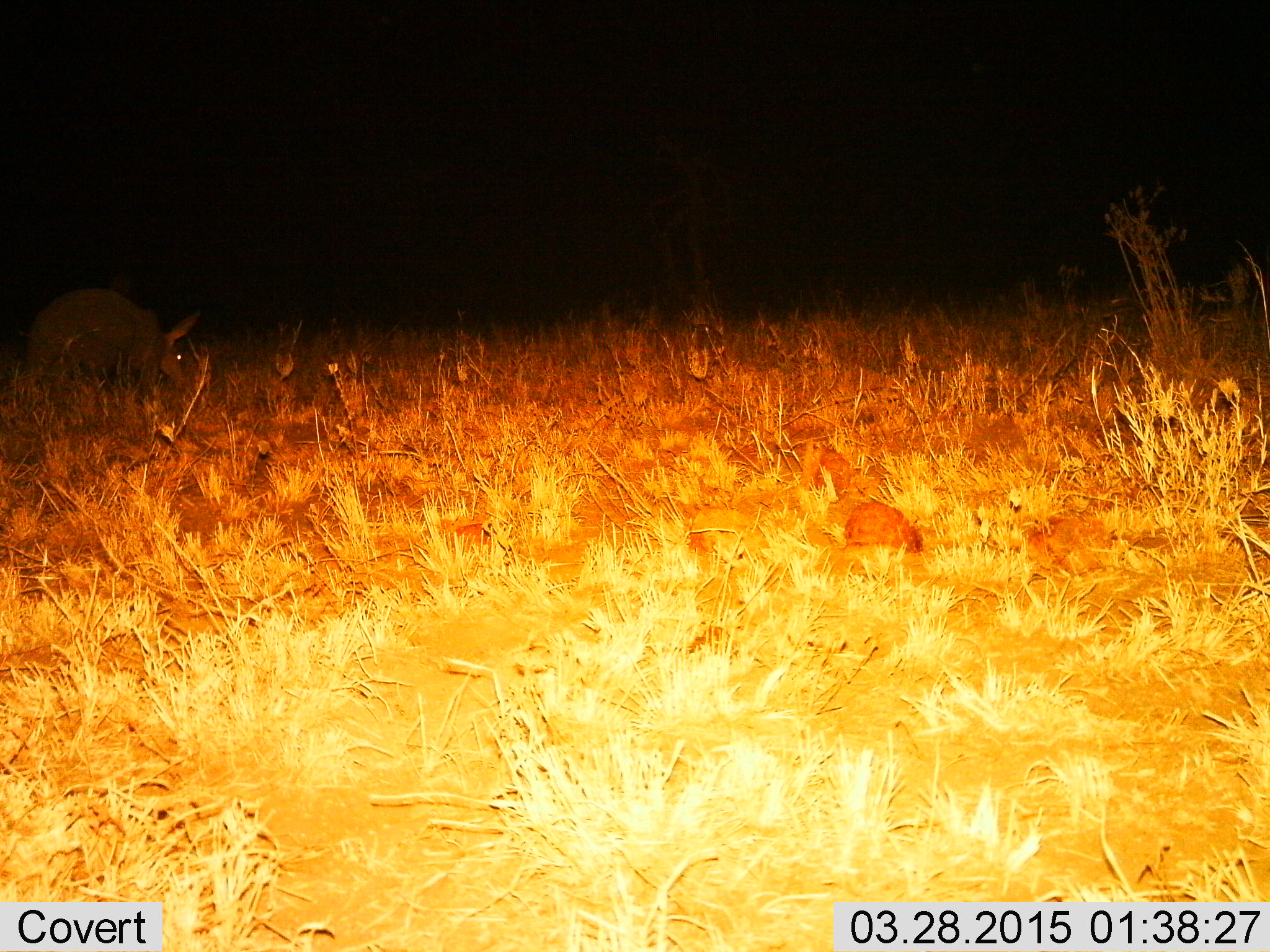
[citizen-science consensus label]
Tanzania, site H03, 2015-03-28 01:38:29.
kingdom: Animalia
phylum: Chordata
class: Mammalia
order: Tubulidentata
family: Orycteropodidae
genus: Orycteropus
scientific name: Orycteropus afer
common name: aardvark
Aardvark (Orycteropus afer), count 1. Behavior (volunteer vote fractions): standing 50%, resting 10%, moving 60%, interacting 10%. Young present (vote fraction): 0%. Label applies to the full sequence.